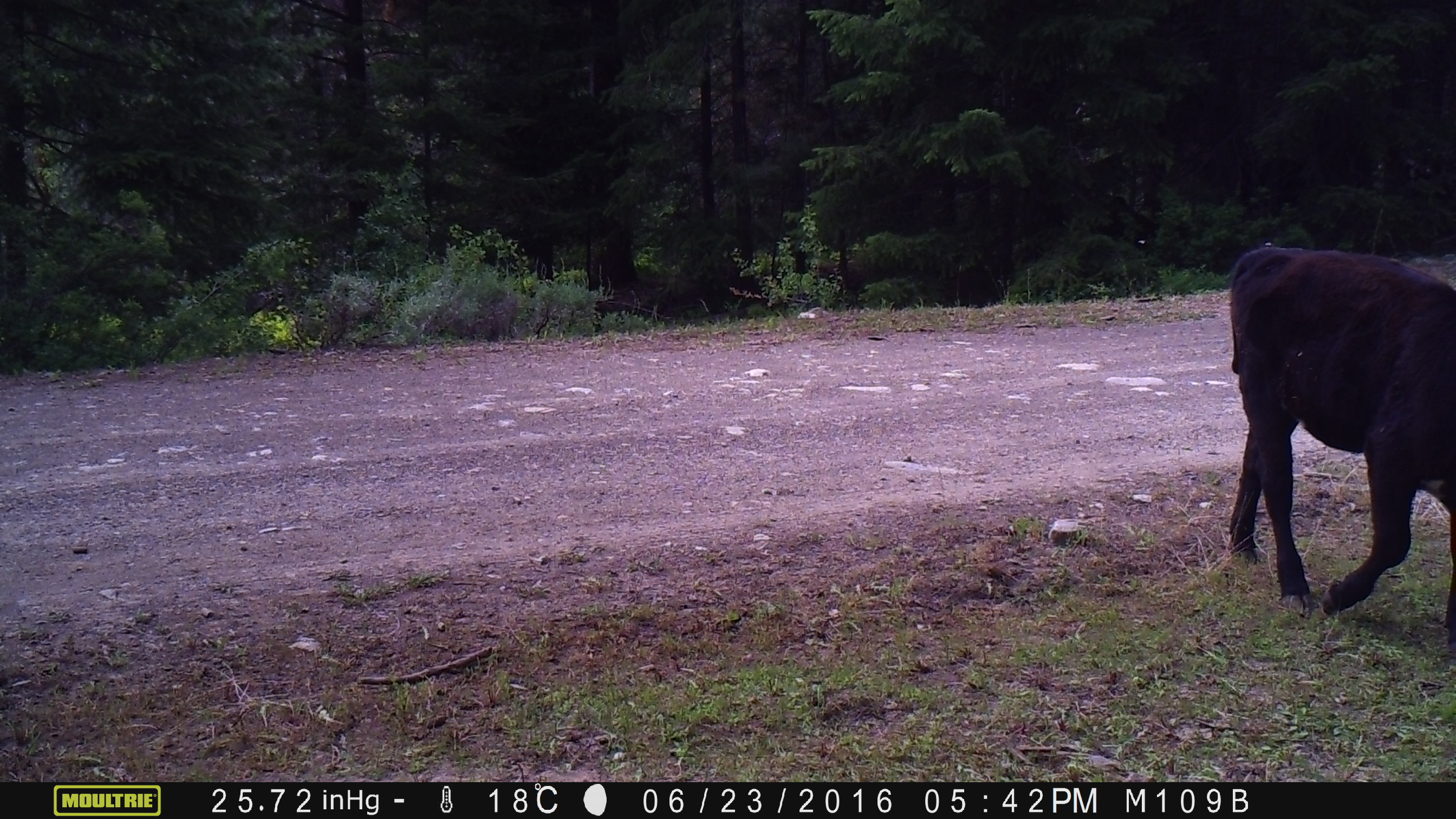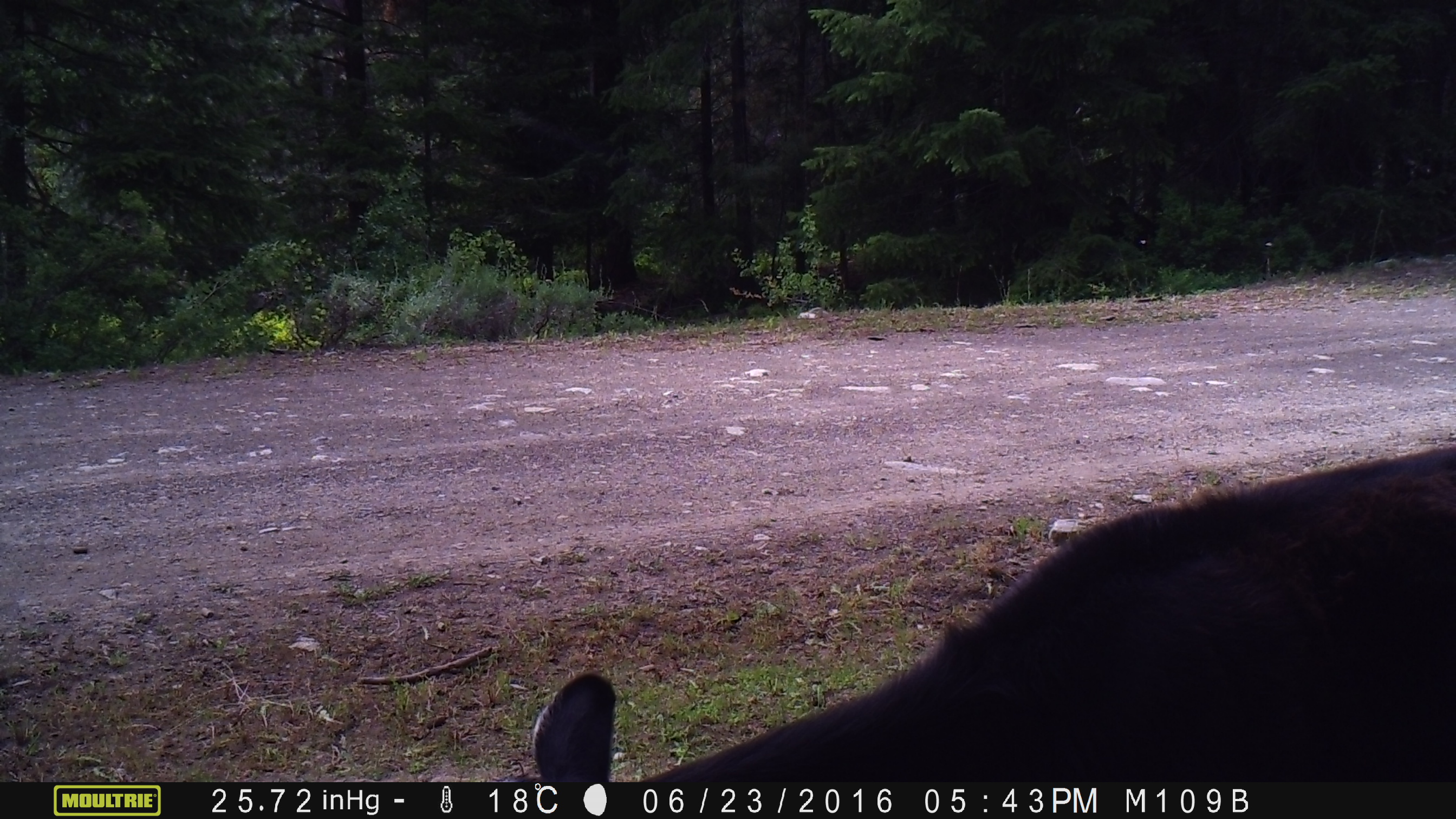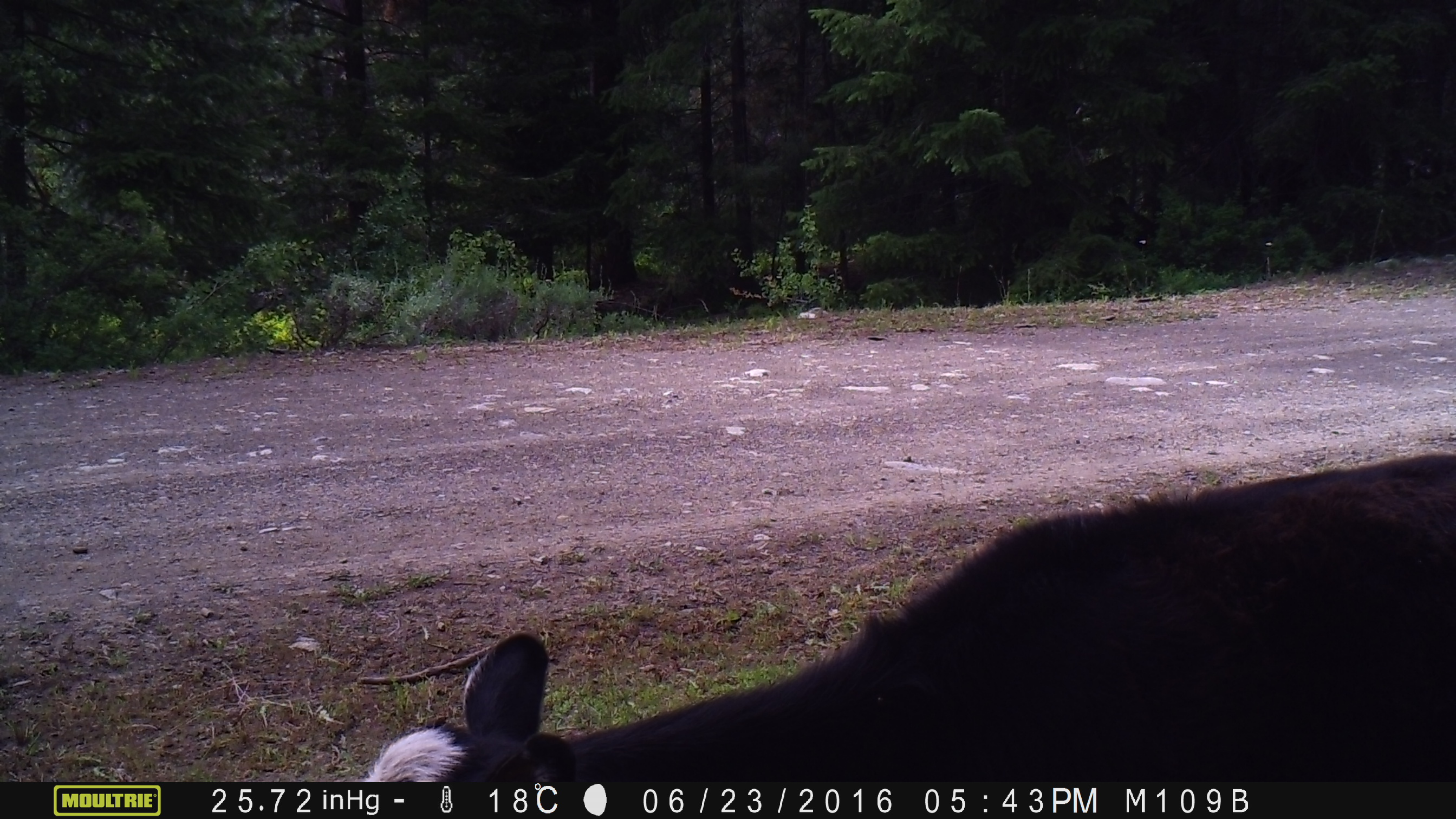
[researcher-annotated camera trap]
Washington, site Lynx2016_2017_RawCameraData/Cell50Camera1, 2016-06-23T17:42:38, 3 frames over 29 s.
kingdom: Animalia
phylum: Chordata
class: Mammalia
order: Artiodactyla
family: Bovidae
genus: Bos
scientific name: Bos taurus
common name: domestic cattle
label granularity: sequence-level